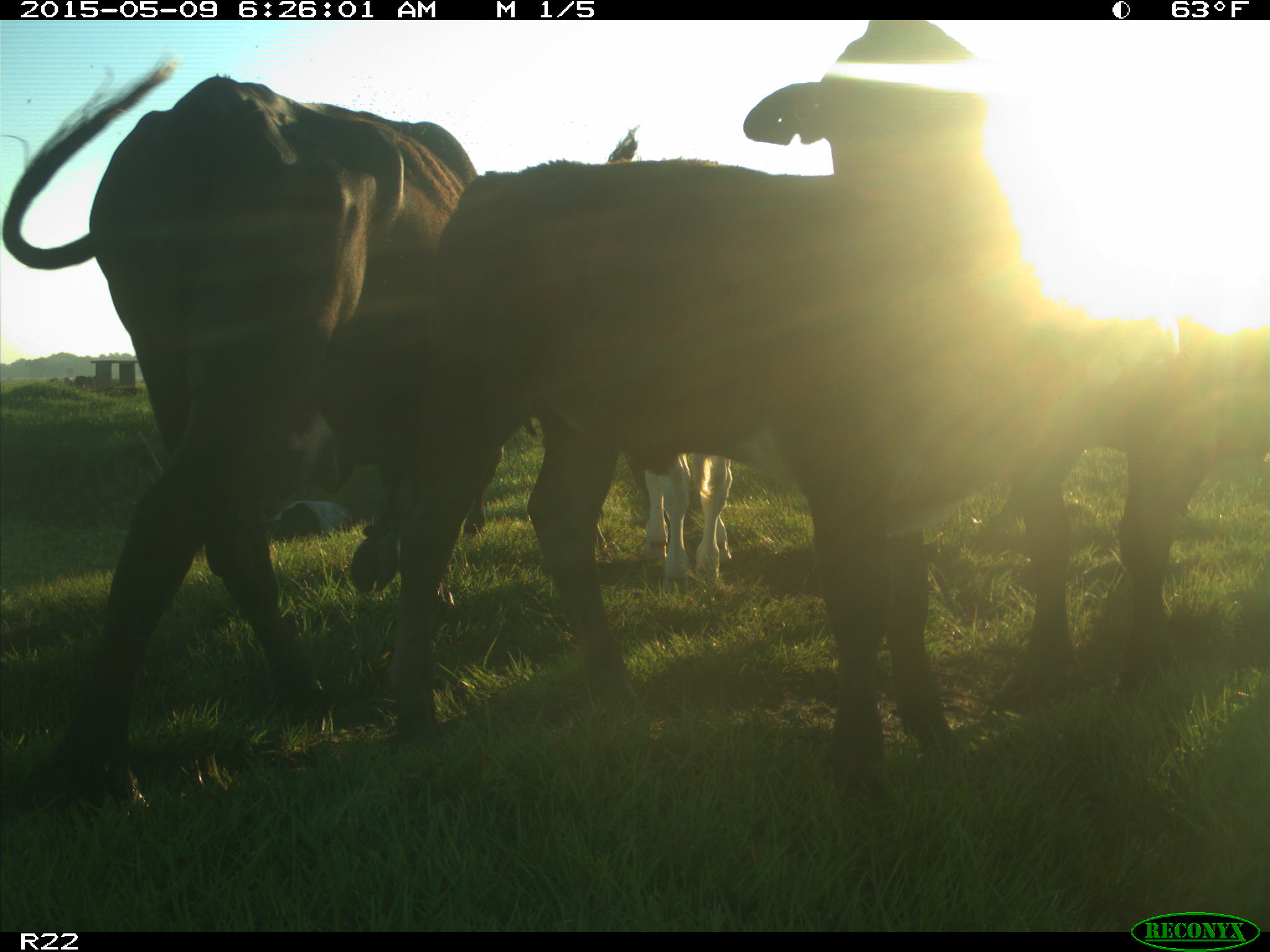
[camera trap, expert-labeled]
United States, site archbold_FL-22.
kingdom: Animalia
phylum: Chordata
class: Mammalia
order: Artiodactyla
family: Bovidae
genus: Bos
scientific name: Bos taurus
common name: domestic cow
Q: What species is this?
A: Bos taurus (domestic cow).